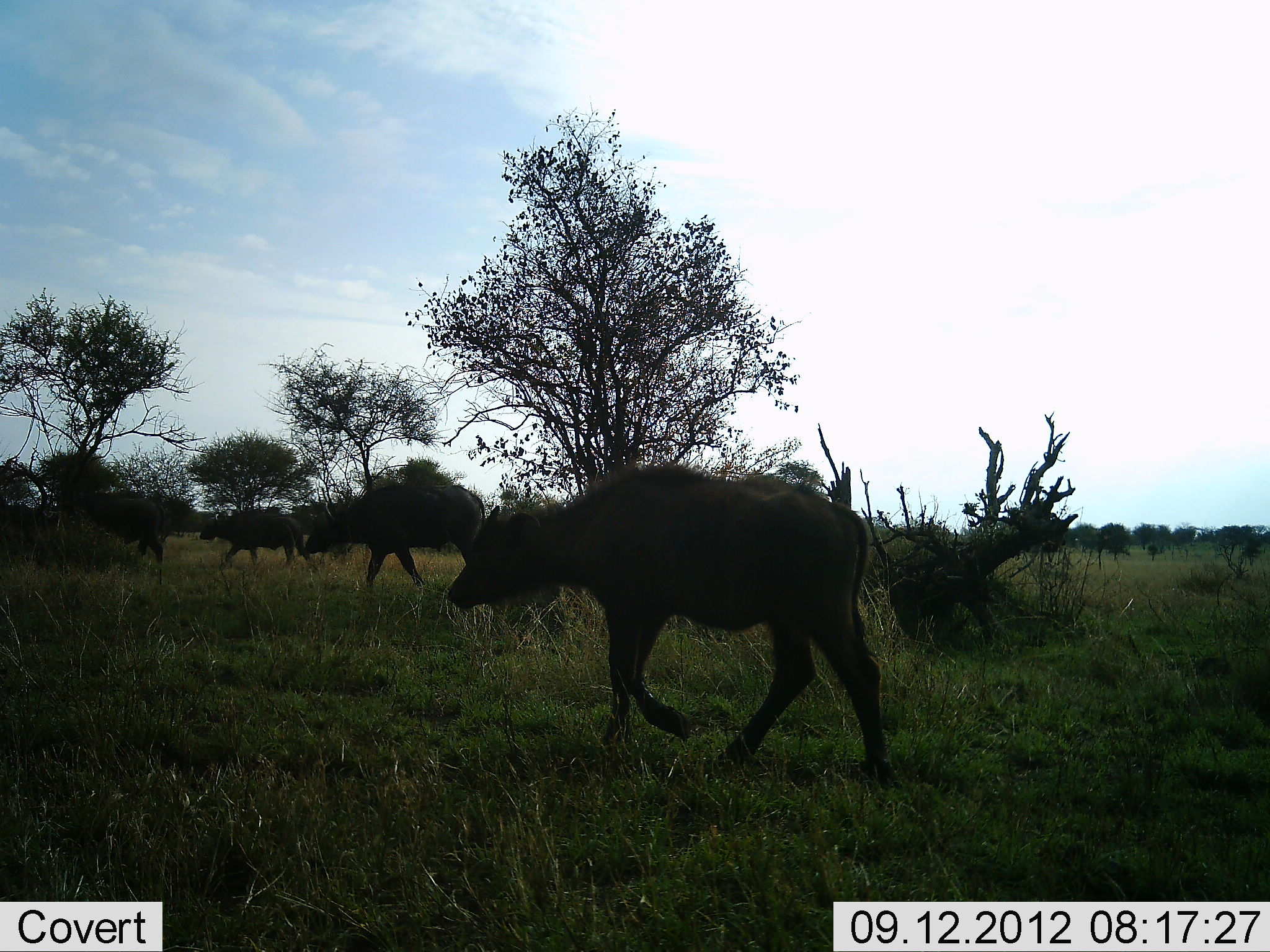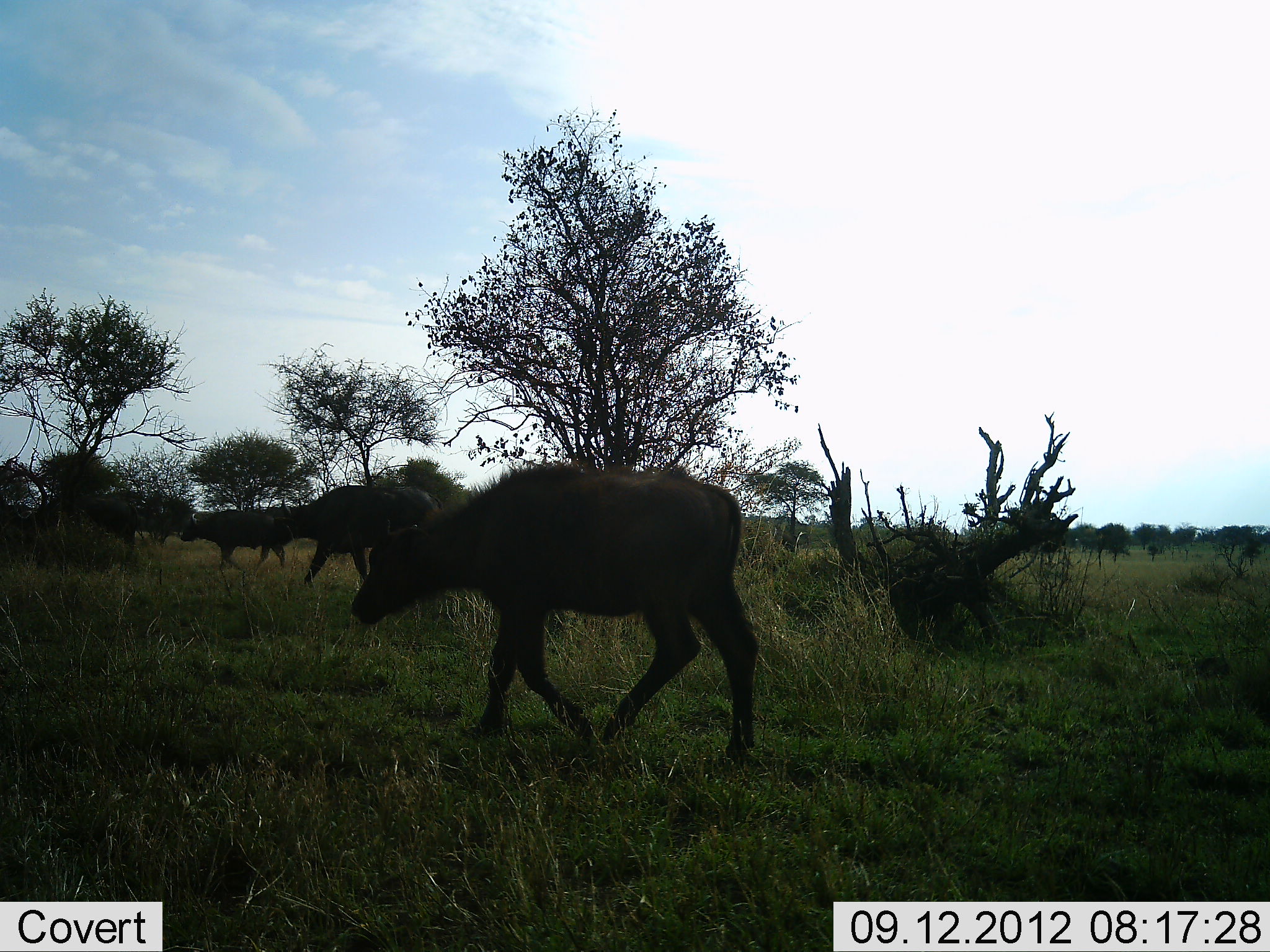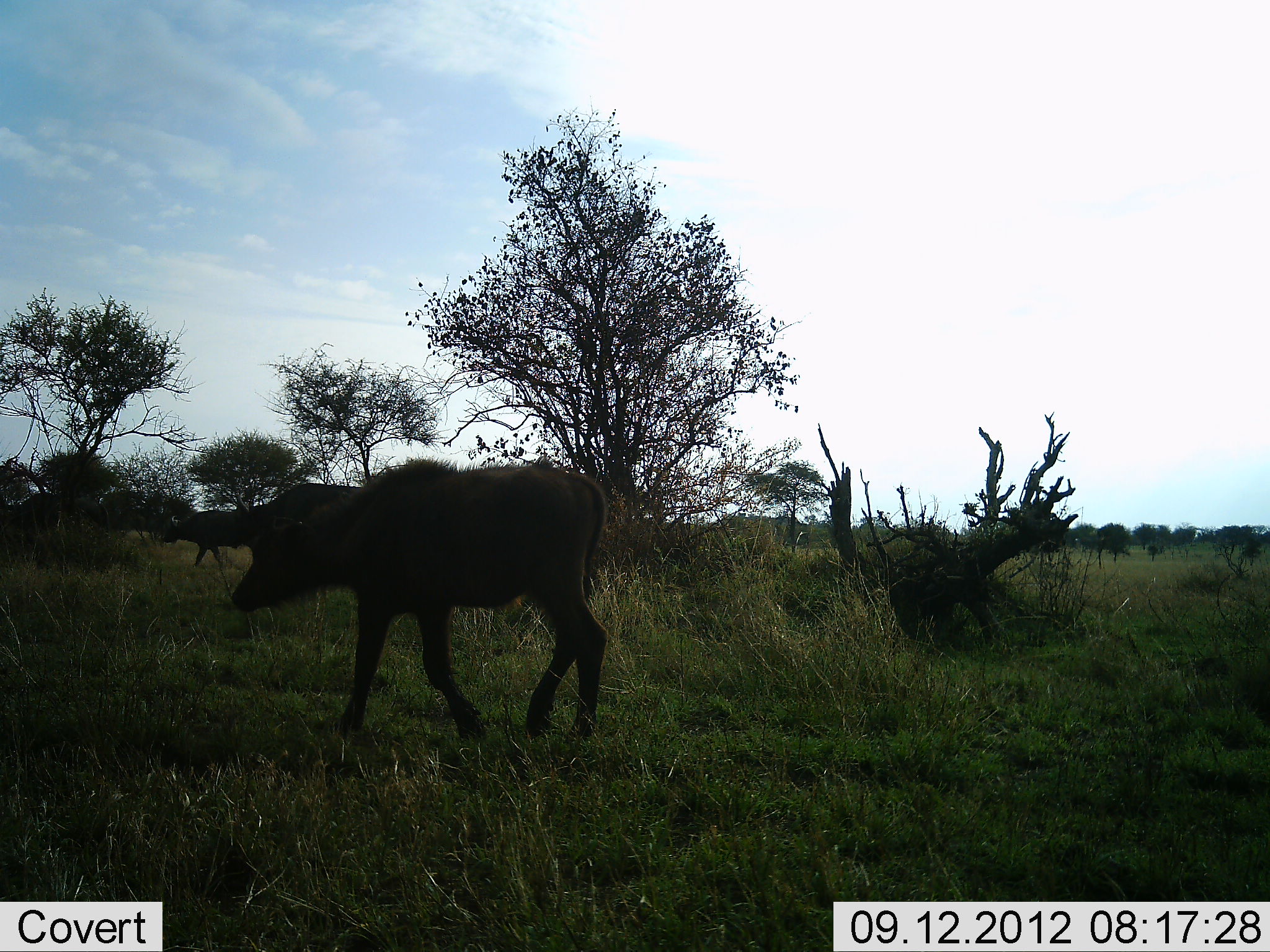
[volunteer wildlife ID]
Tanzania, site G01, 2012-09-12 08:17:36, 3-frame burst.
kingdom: Animalia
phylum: Chordata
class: Mammalia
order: Artiodactyla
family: Bovidae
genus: Syncerus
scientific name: Syncerus caffer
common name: cape buffalo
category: buffalo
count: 4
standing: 10%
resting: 0%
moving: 90%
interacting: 0%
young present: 20%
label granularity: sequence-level